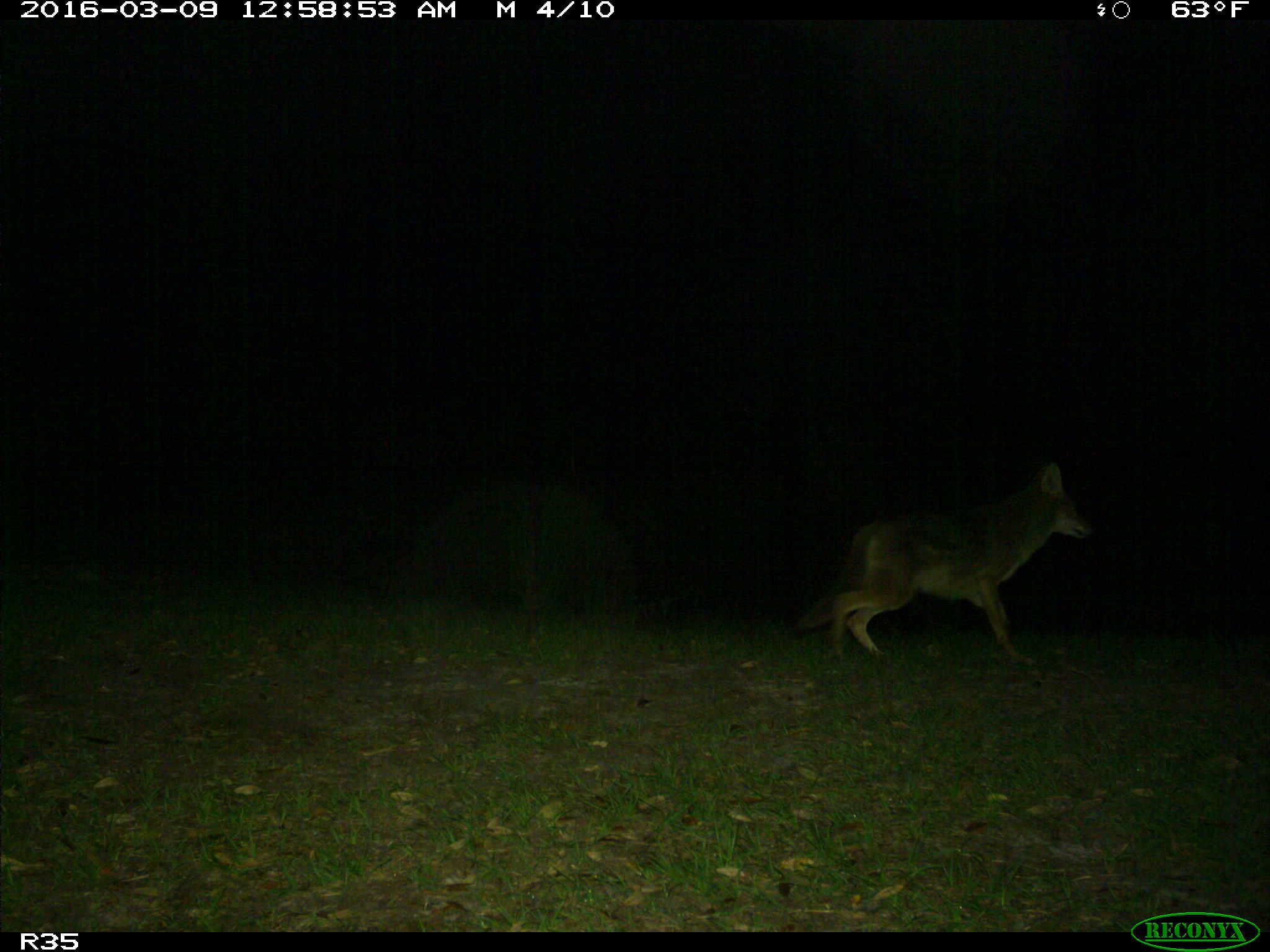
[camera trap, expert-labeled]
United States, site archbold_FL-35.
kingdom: Animalia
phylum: Chordata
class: Mammalia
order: Carnivora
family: Canidae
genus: Canis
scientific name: Canis latrans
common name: coyote